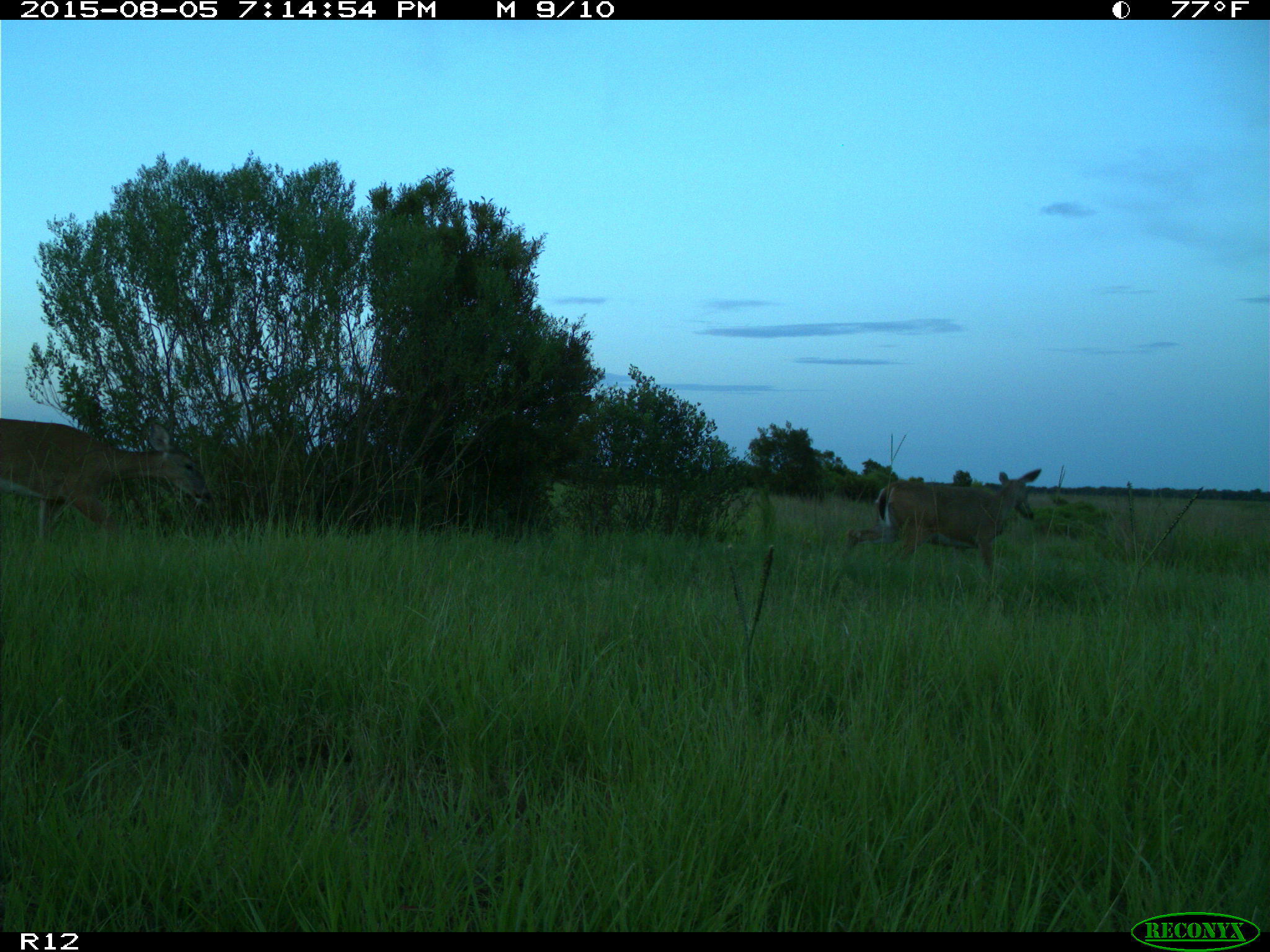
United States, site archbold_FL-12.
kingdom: Animalia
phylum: Chordata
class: Mammalia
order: Artiodactyla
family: Cervidae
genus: Odocoileus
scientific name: Odocoileus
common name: deer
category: unidentified deer